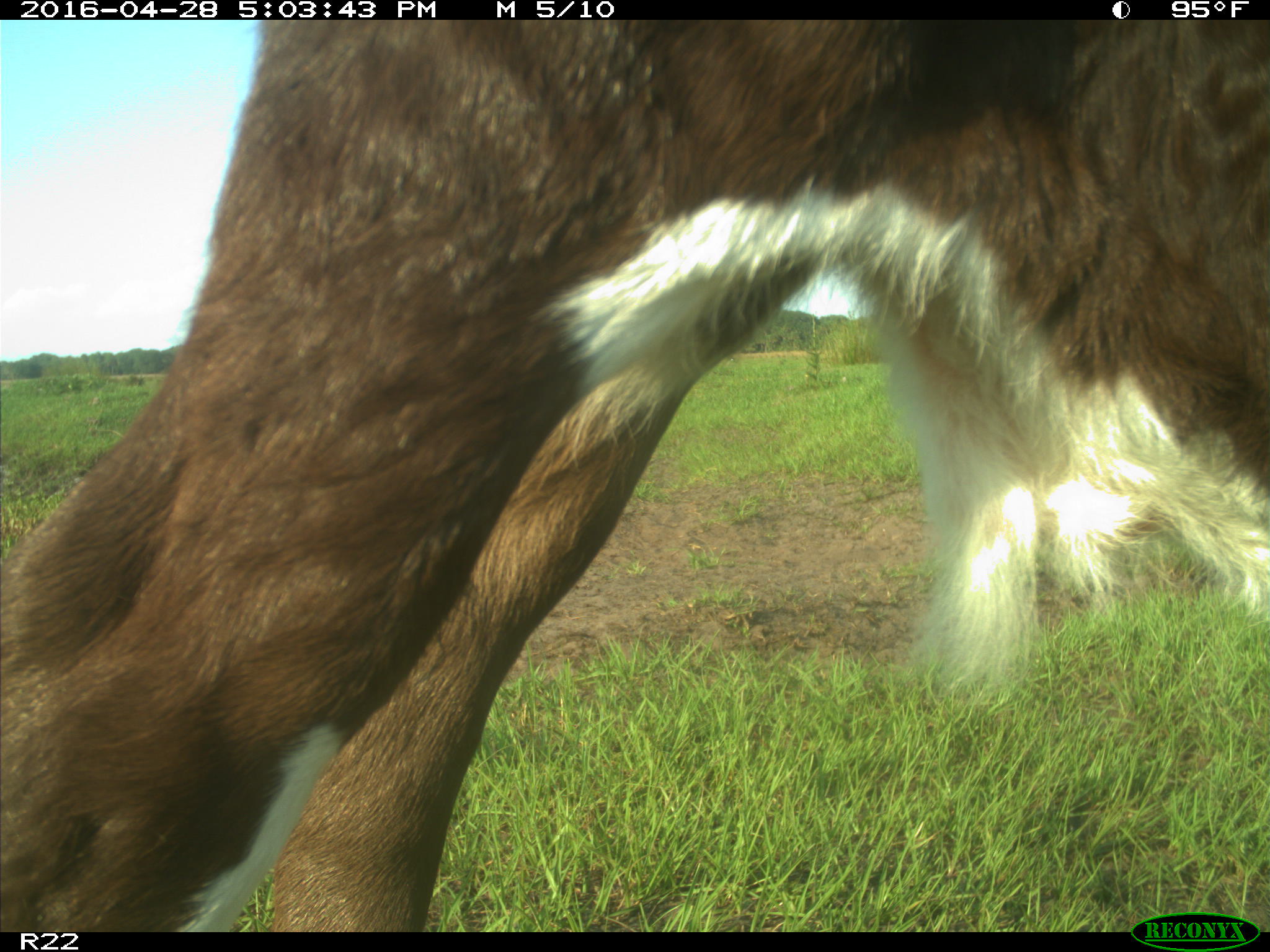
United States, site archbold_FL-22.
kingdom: Animalia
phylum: Chordata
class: Mammalia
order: Artiodactyla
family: Bovidae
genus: Bos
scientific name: Bos taurus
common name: domestic cow